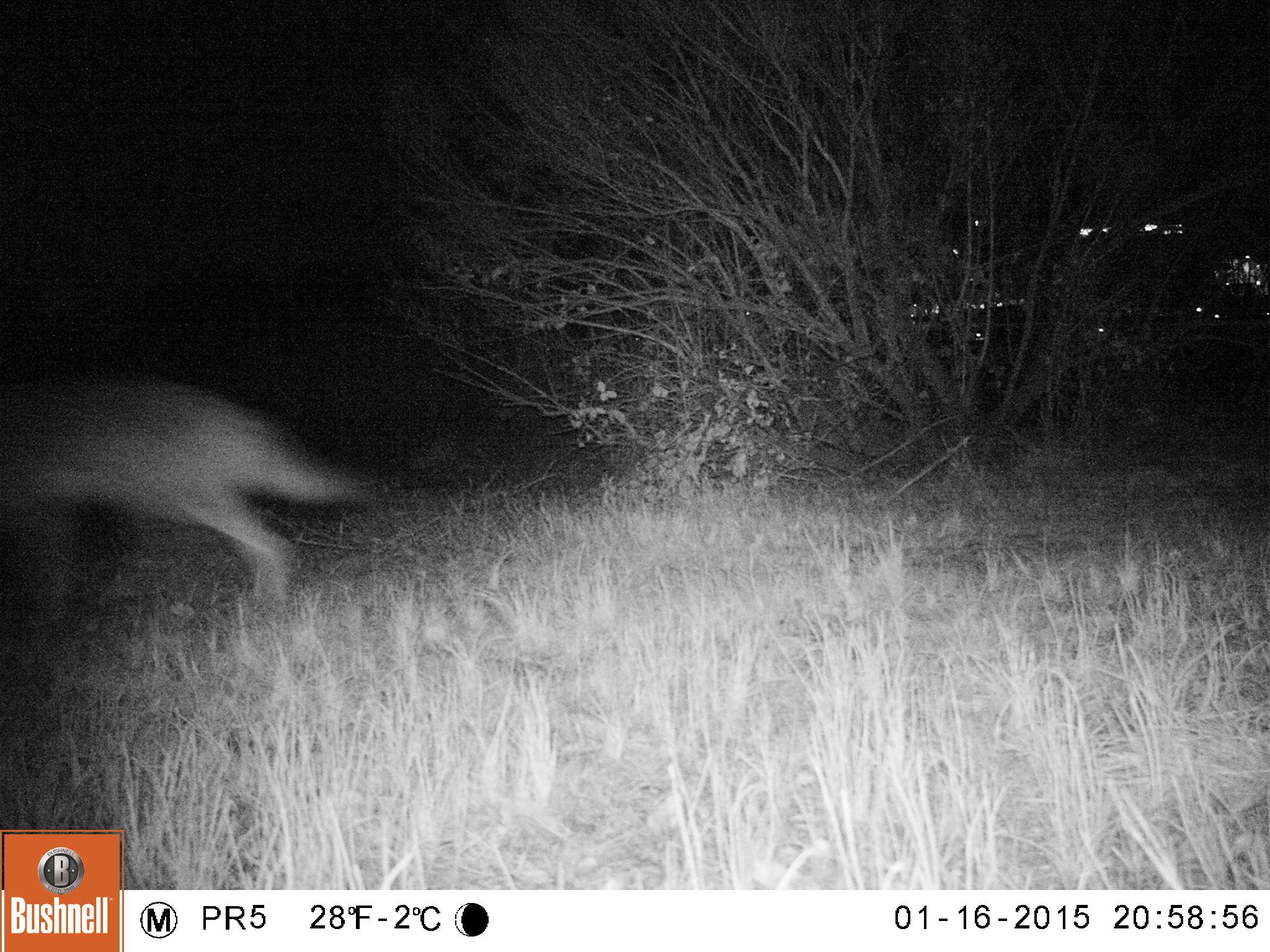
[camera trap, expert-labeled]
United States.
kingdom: Animalia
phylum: Chordata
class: Mammalia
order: Carnivora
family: Canidae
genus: Canis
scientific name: Canis latrans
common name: coyote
Coyote (Canis latrans).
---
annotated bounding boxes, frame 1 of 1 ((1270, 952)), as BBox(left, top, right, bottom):
Coyote: BBox(5, 352, 374, 624)